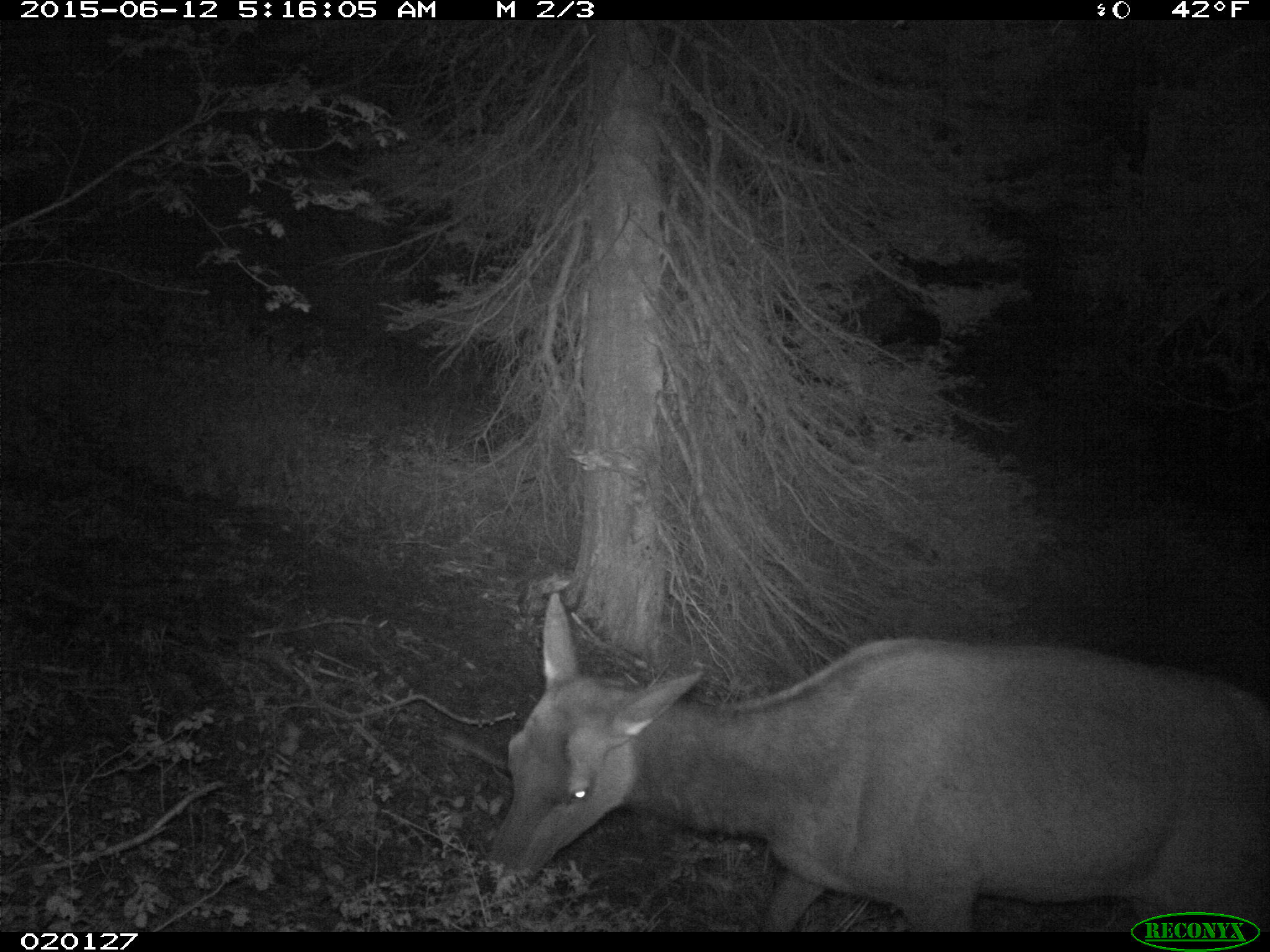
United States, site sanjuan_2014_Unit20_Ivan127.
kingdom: Animalia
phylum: Chordata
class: Mammalia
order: Artiodactyla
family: Cervidae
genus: Cervus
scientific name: Cervus elaphus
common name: red deer